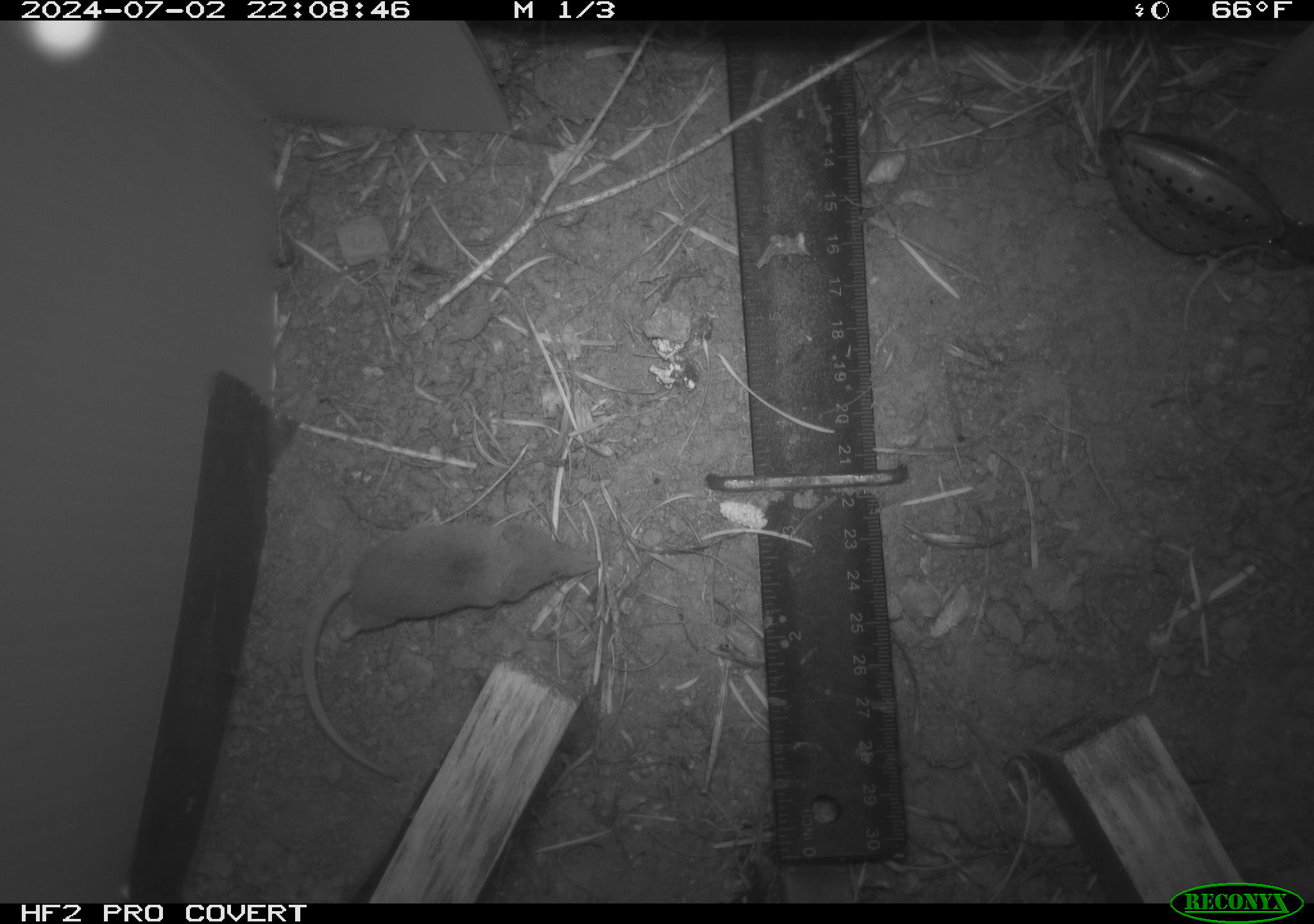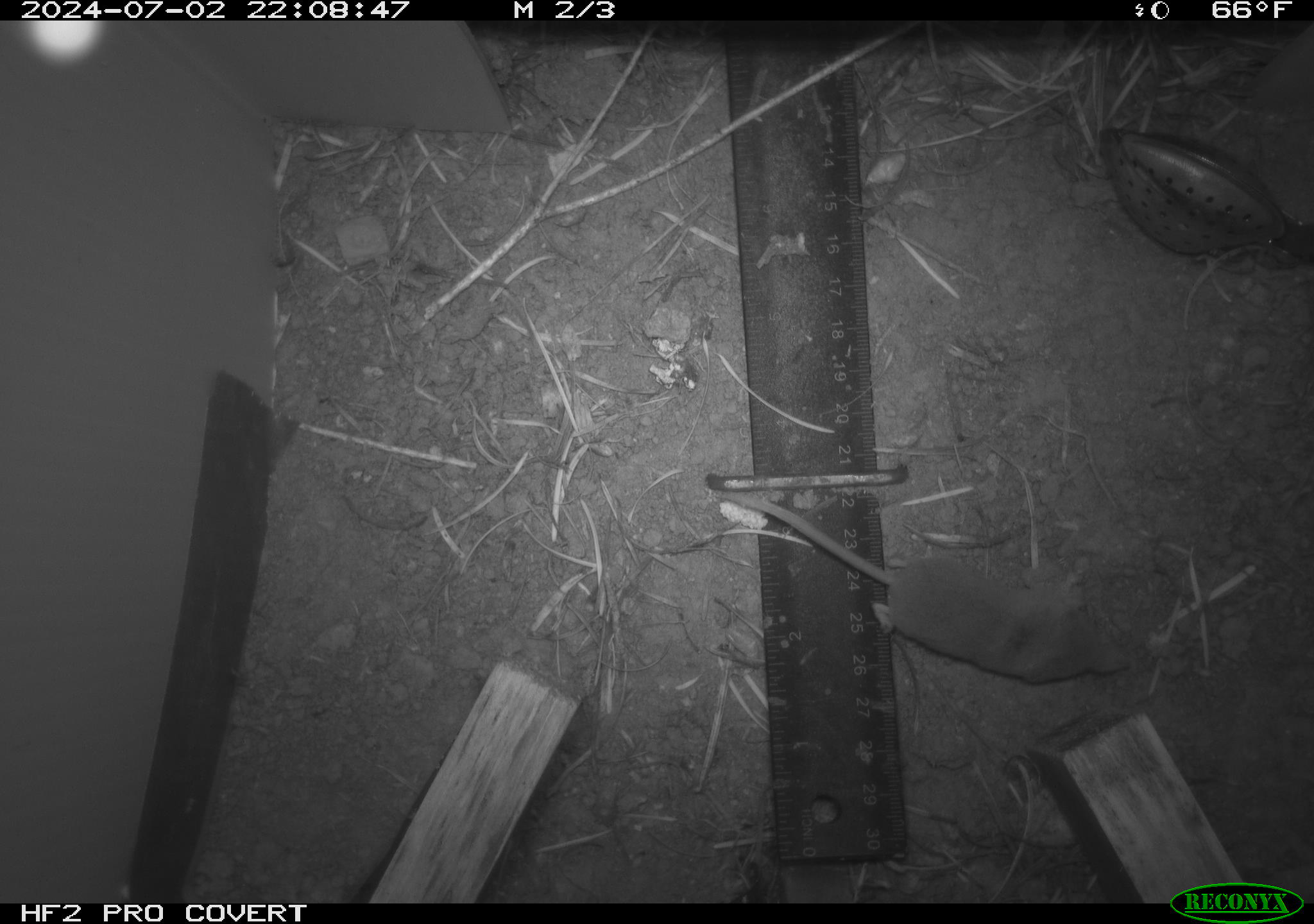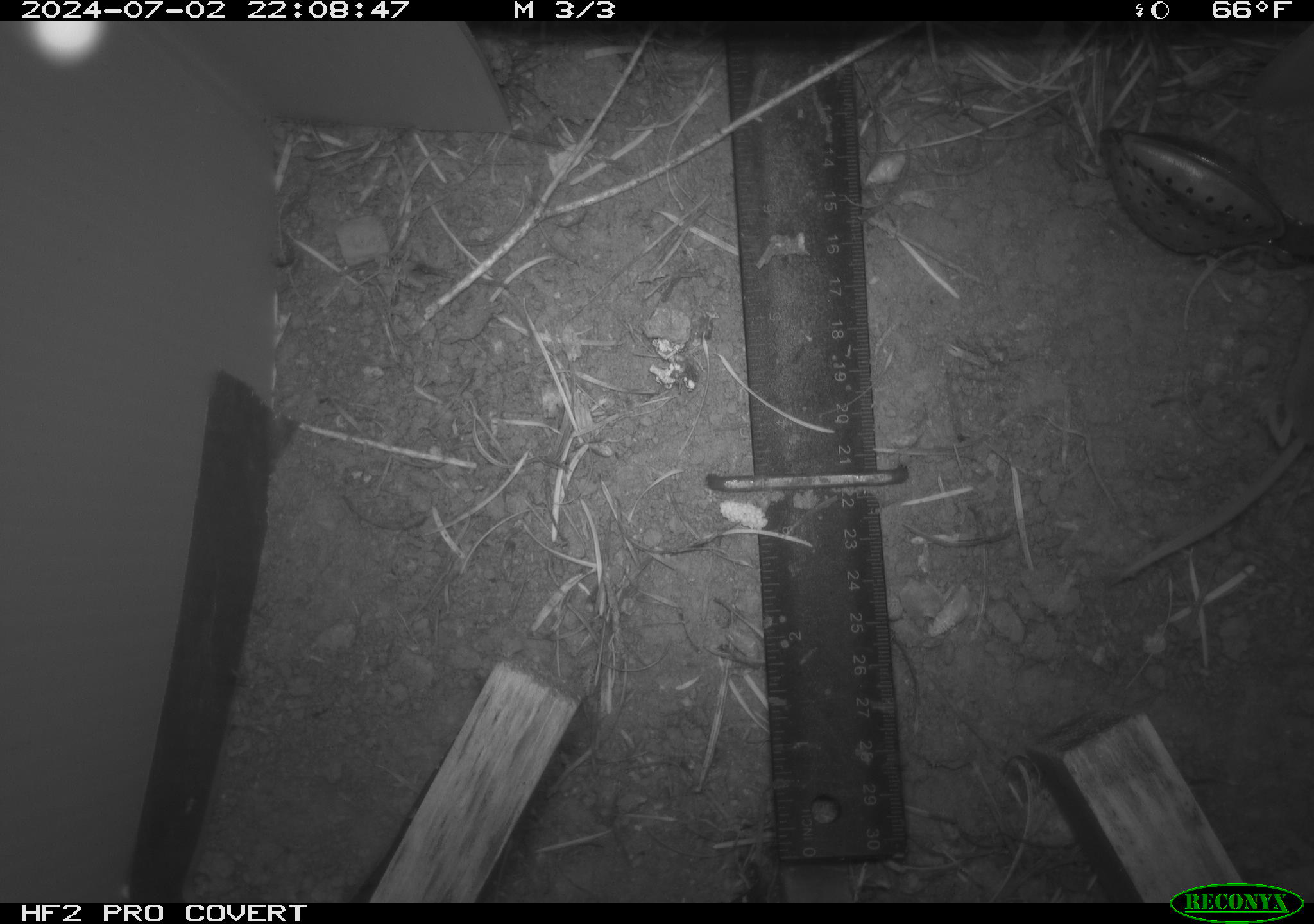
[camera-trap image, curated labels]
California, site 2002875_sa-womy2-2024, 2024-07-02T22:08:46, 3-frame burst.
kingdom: Animalia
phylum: Chordata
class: Mammalia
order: Eulipotyphla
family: Soricidae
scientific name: Soricidae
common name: shrews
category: soricidae family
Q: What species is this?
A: Soricidae family (shrews) (Soricidae).